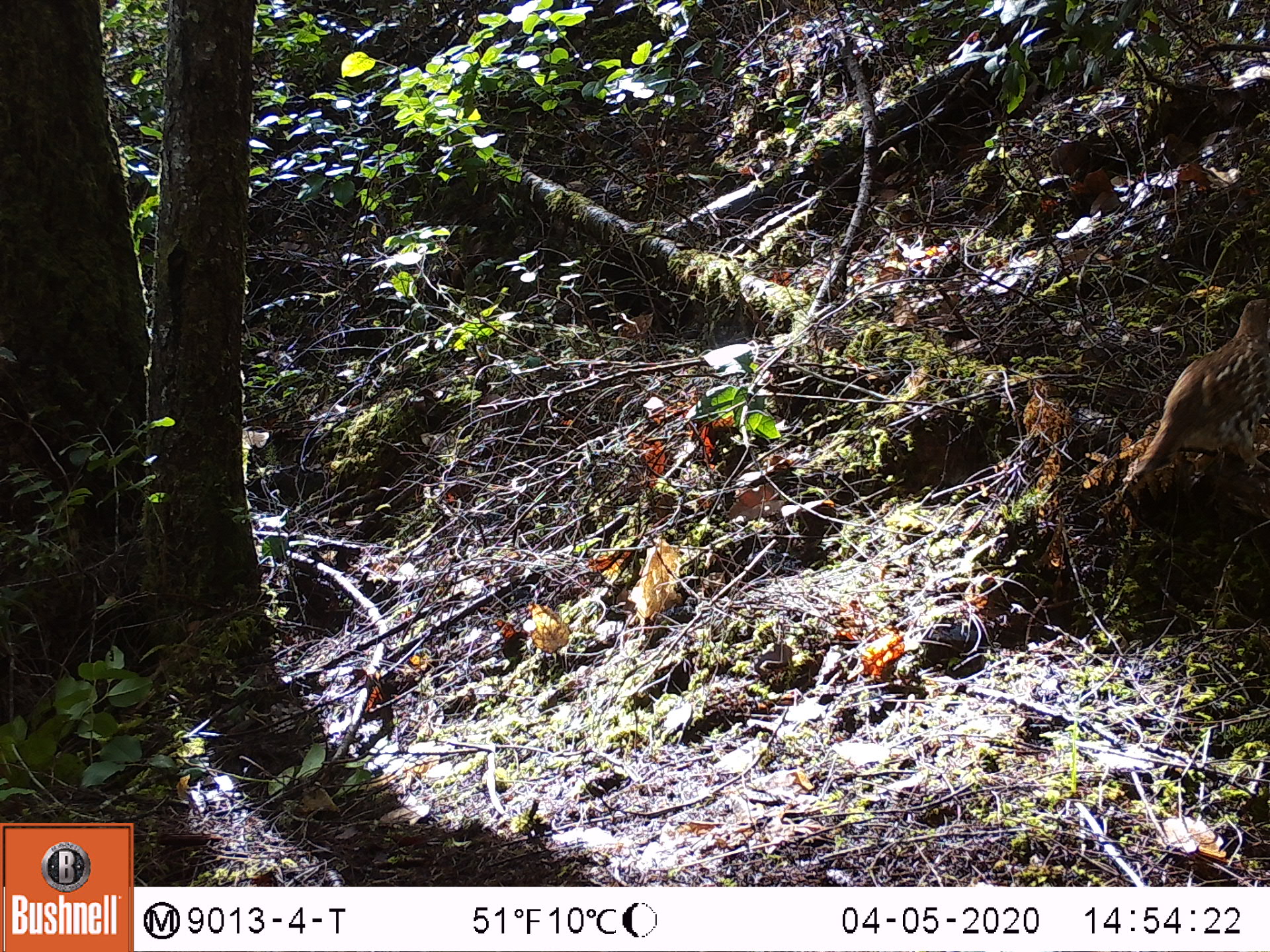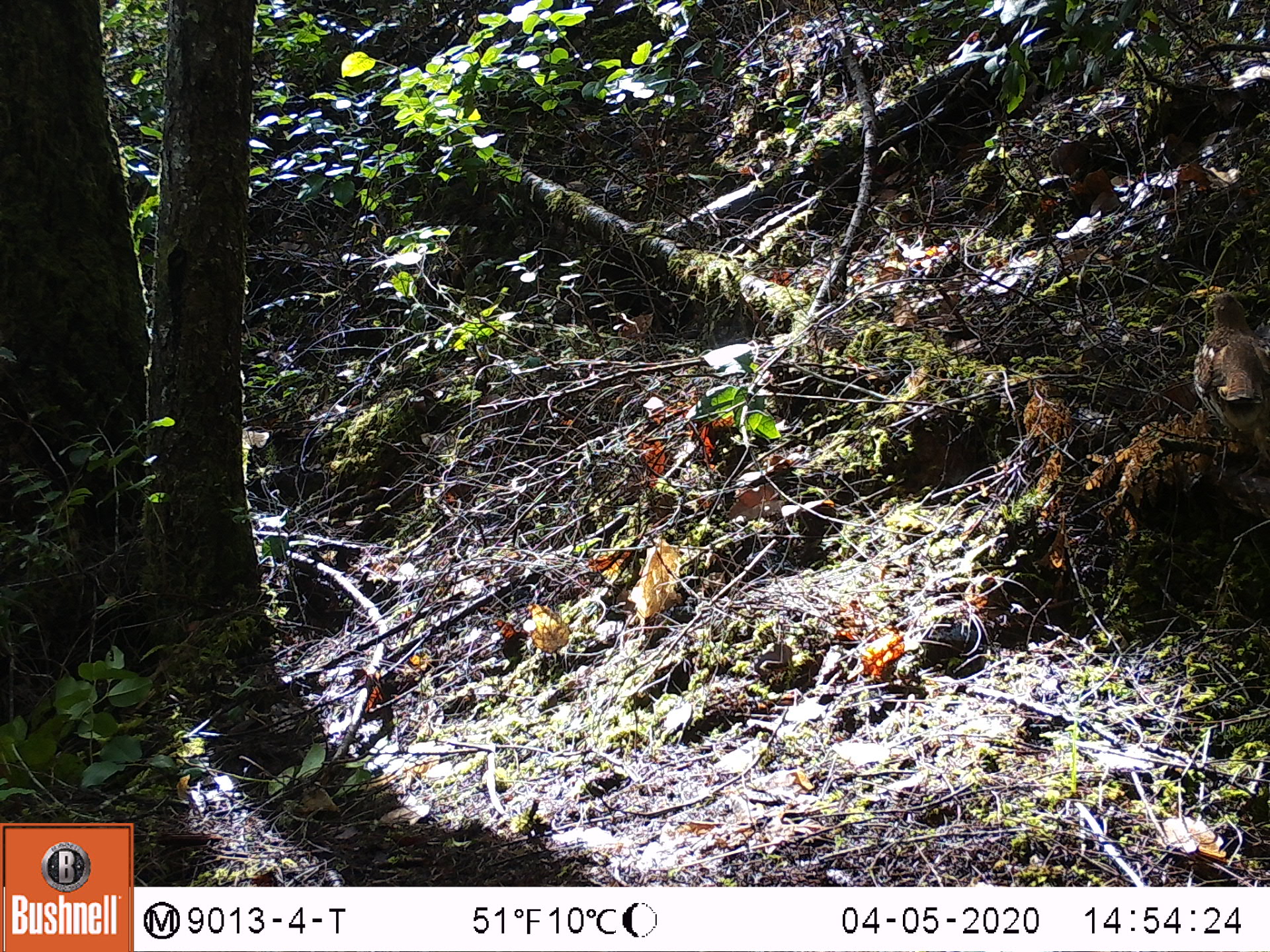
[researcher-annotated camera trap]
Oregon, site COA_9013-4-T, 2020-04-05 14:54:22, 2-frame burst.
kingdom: Animalia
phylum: Chordata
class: Aves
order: Galliformes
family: Phasianidae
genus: Bonasa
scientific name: Bonasa umbellus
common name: ruffed grouse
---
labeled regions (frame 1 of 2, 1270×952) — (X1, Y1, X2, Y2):
ruffed grouse: (1113, 292, 1267, 510)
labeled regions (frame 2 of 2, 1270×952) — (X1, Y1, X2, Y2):
ruffed grouse: (1190, 284, 1259, 447)